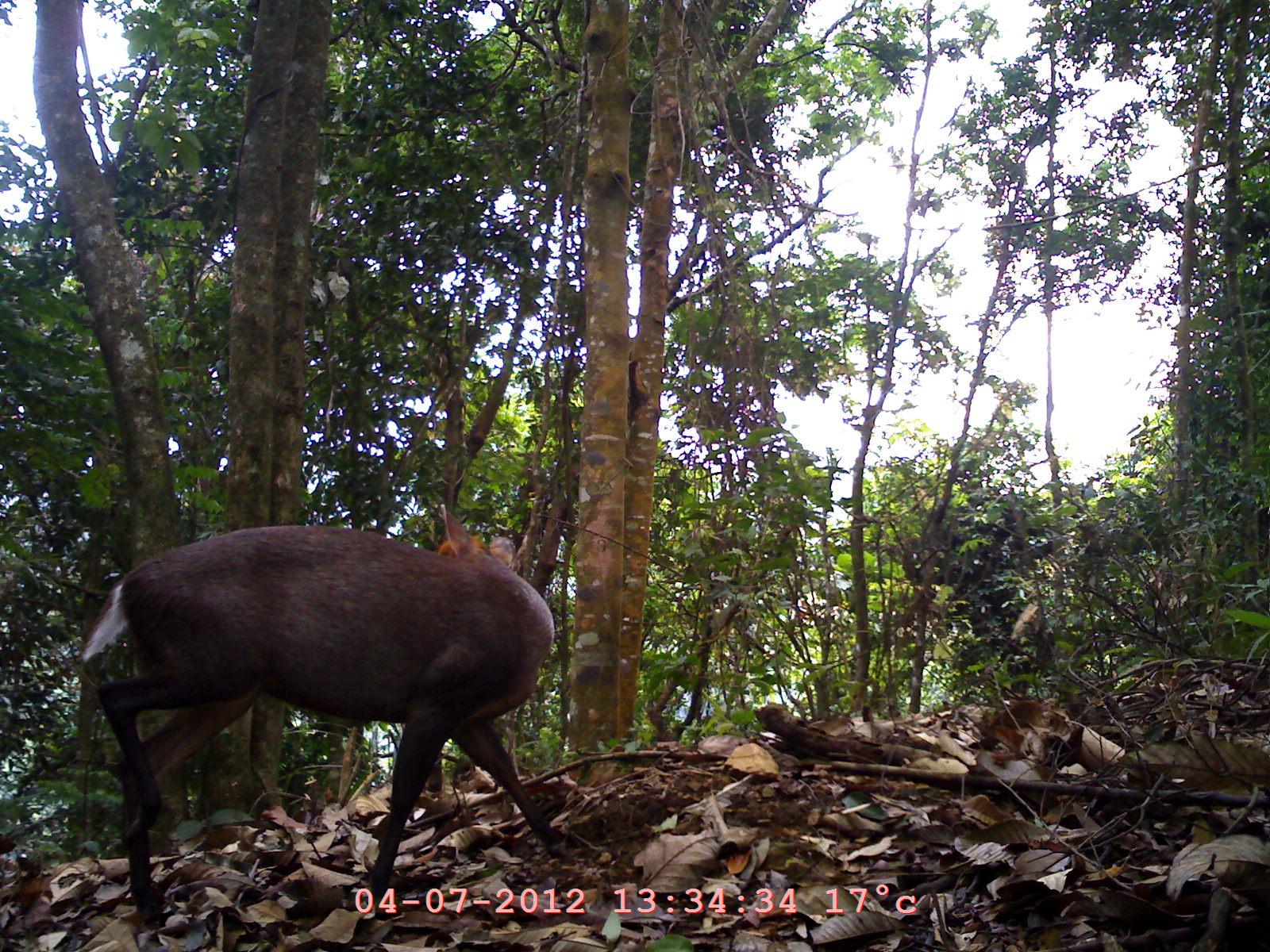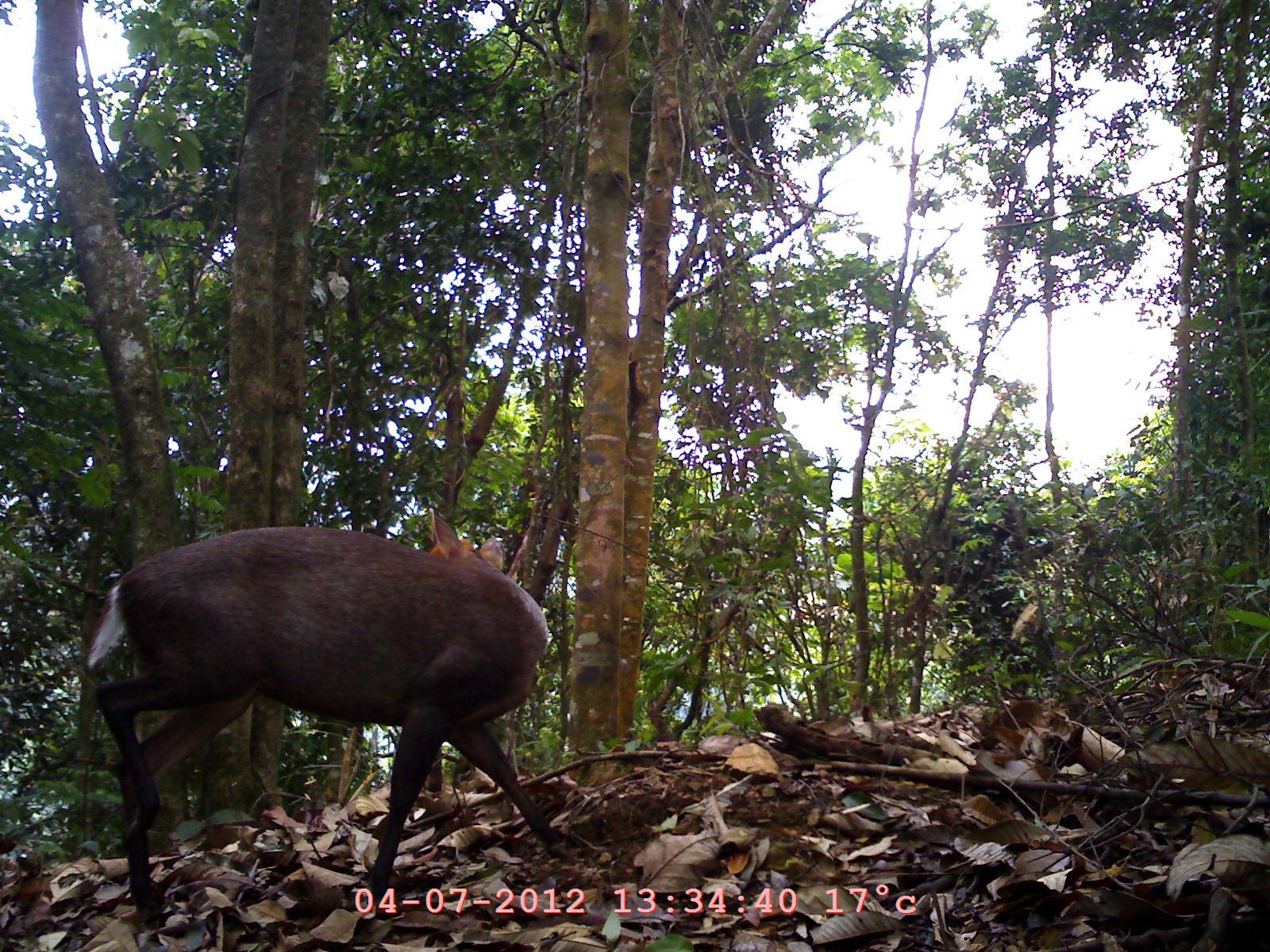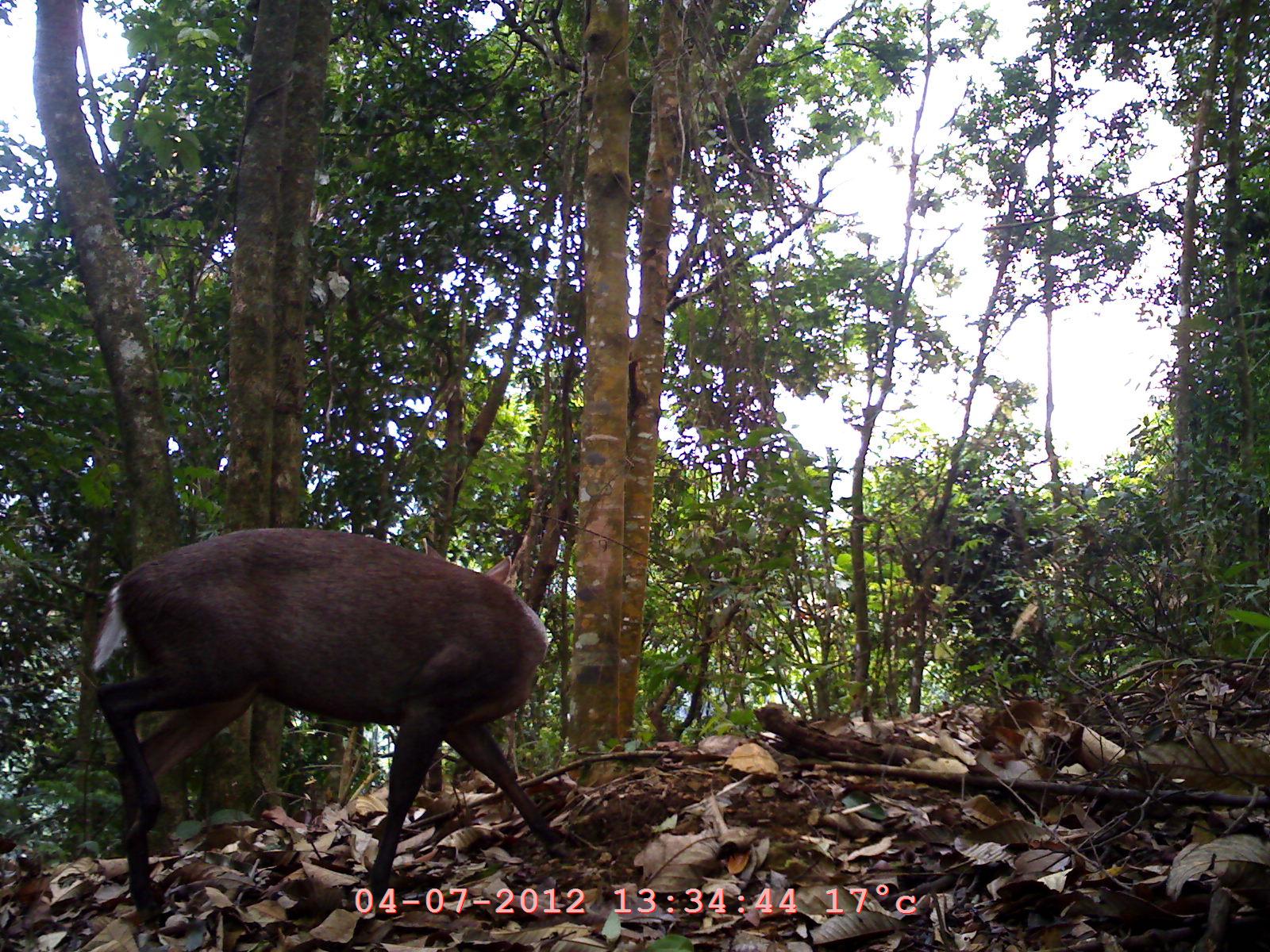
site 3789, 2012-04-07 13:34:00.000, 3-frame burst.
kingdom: Animalia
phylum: Chordata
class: Mammalia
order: Artiodactyla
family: Cervidae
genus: Muntiacus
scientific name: Muntiacus muntjak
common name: southern red muntjac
Muntiacus muntjak (southern red muntjac), count 1.